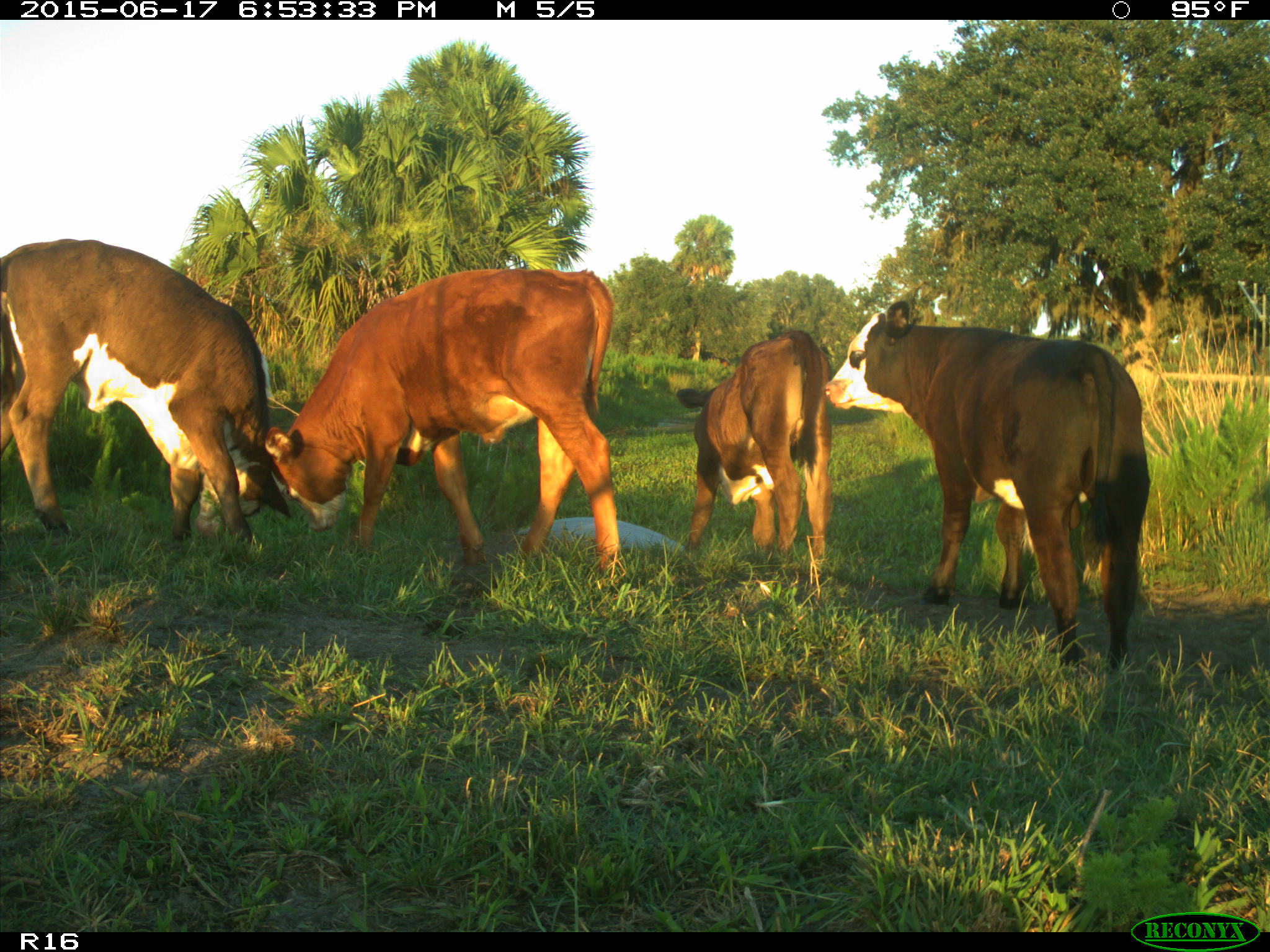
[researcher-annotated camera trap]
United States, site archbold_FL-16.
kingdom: Animalia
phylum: Chordata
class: Mammalia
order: Artiodactyla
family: Bovidae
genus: Bos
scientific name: Bos taurus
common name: domestic cow